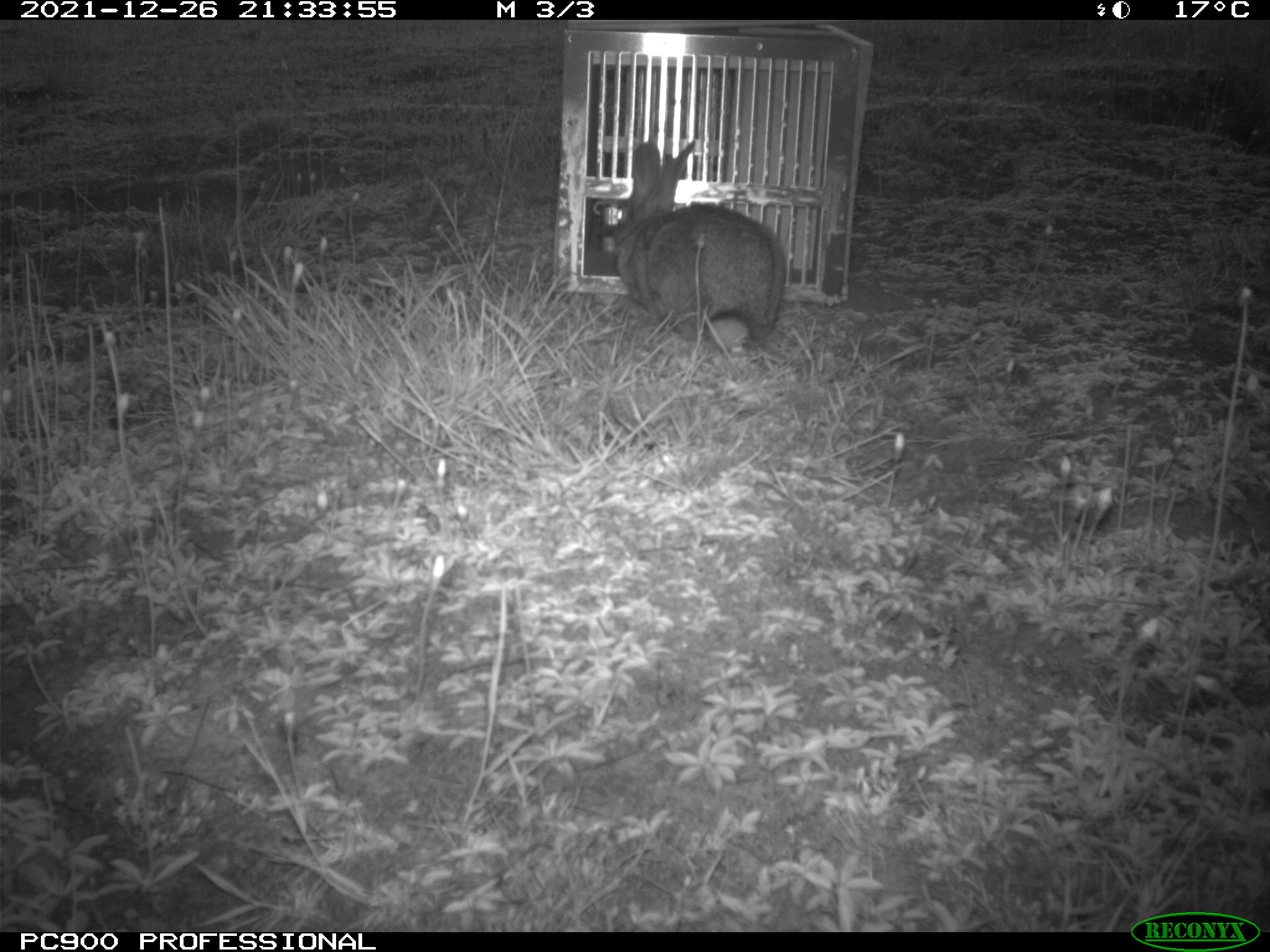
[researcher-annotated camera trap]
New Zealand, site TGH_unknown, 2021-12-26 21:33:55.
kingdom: Animalia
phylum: Chordata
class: Mammalia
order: Lagomorpha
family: Leporidae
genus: Oryctolagus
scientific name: Oryctolagus cuniculus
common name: european rabbit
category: rabbit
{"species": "rabbit (european rabbit) (Oryctolagus cuniculus)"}